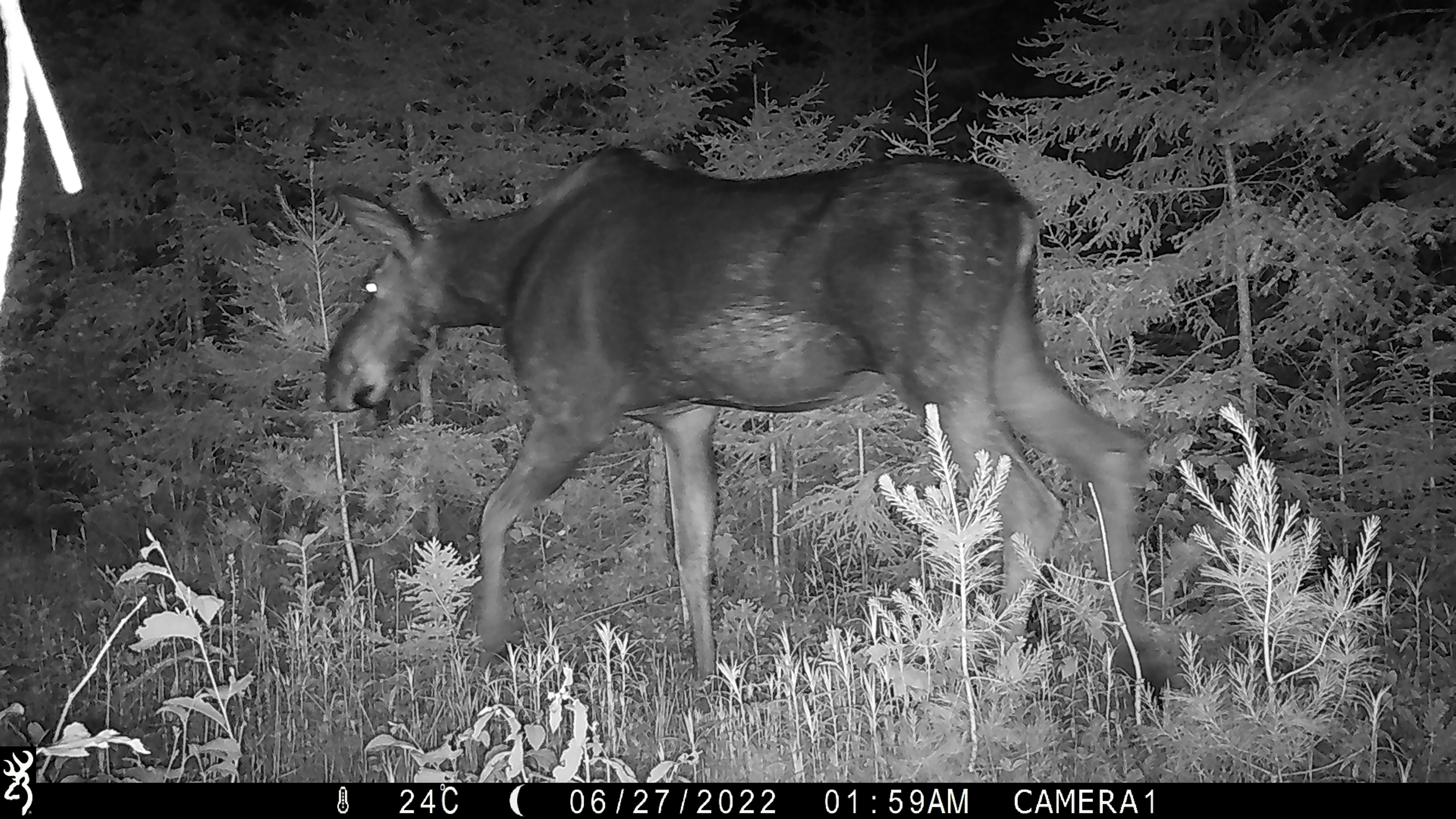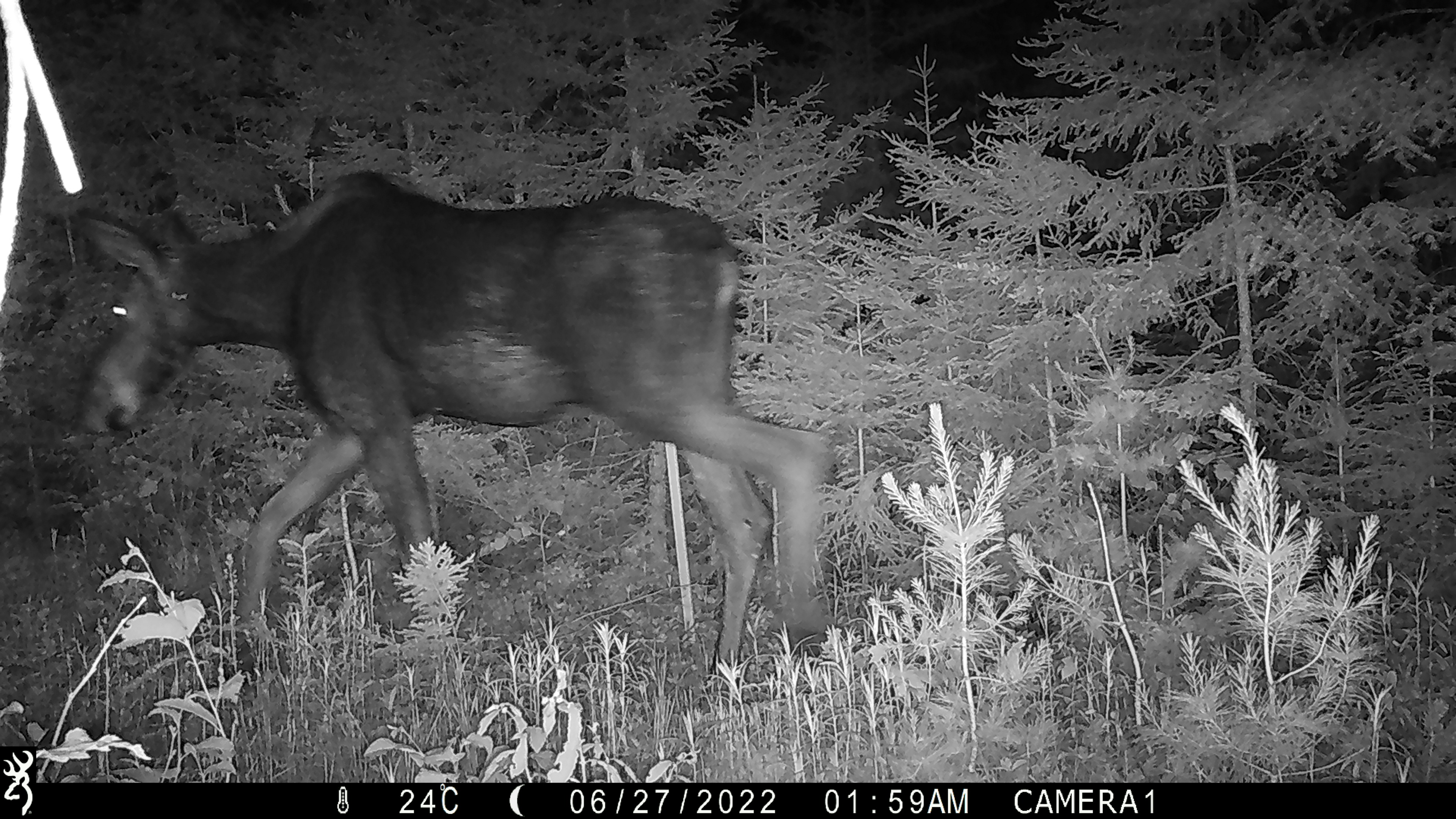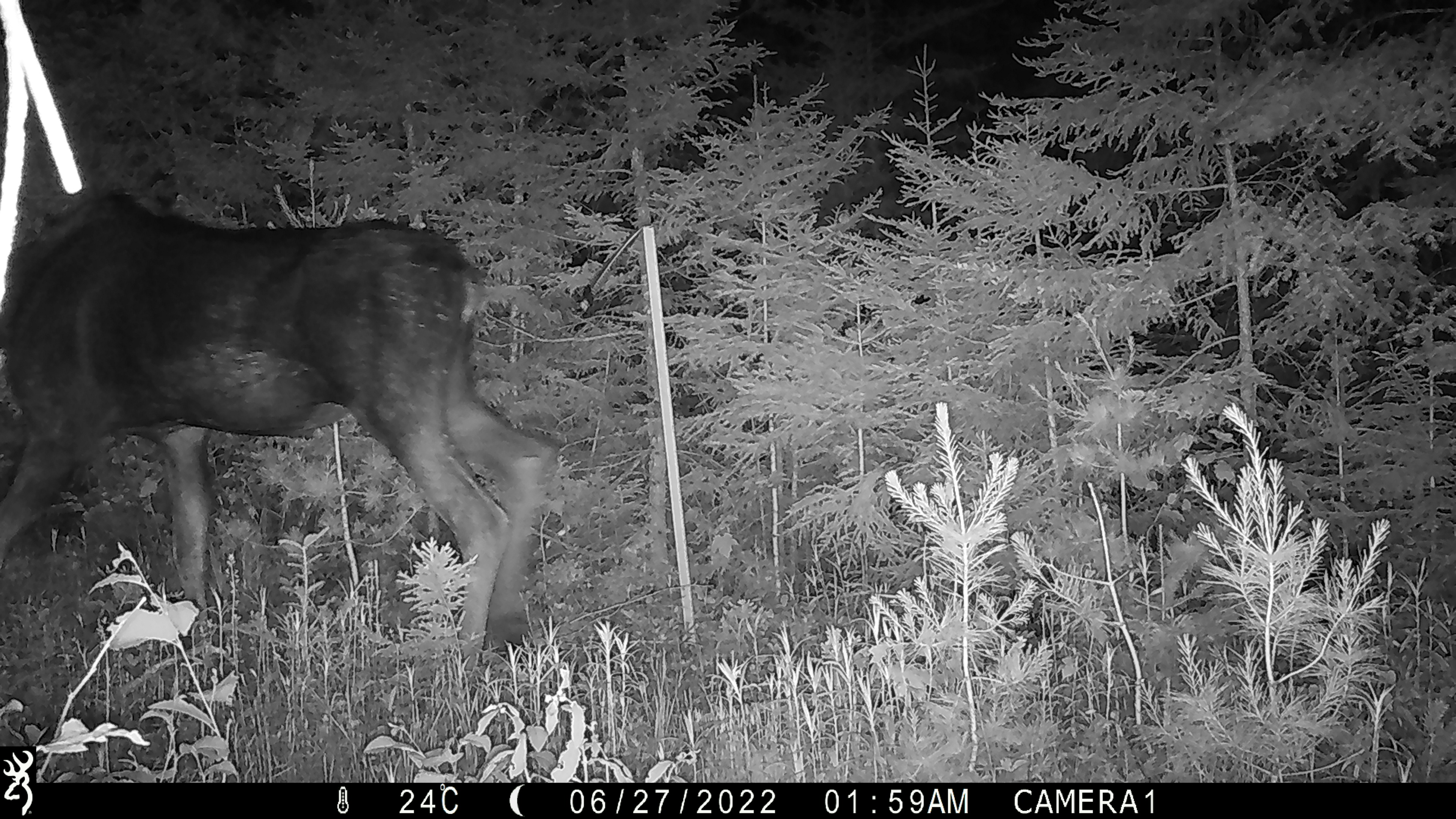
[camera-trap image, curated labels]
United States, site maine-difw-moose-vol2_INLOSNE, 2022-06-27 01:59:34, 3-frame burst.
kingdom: Animalia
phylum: Chordata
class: Mammalia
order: Artiodactyla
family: Cervidae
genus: Alces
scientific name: Alces alces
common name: moose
Moose (Alces alces).